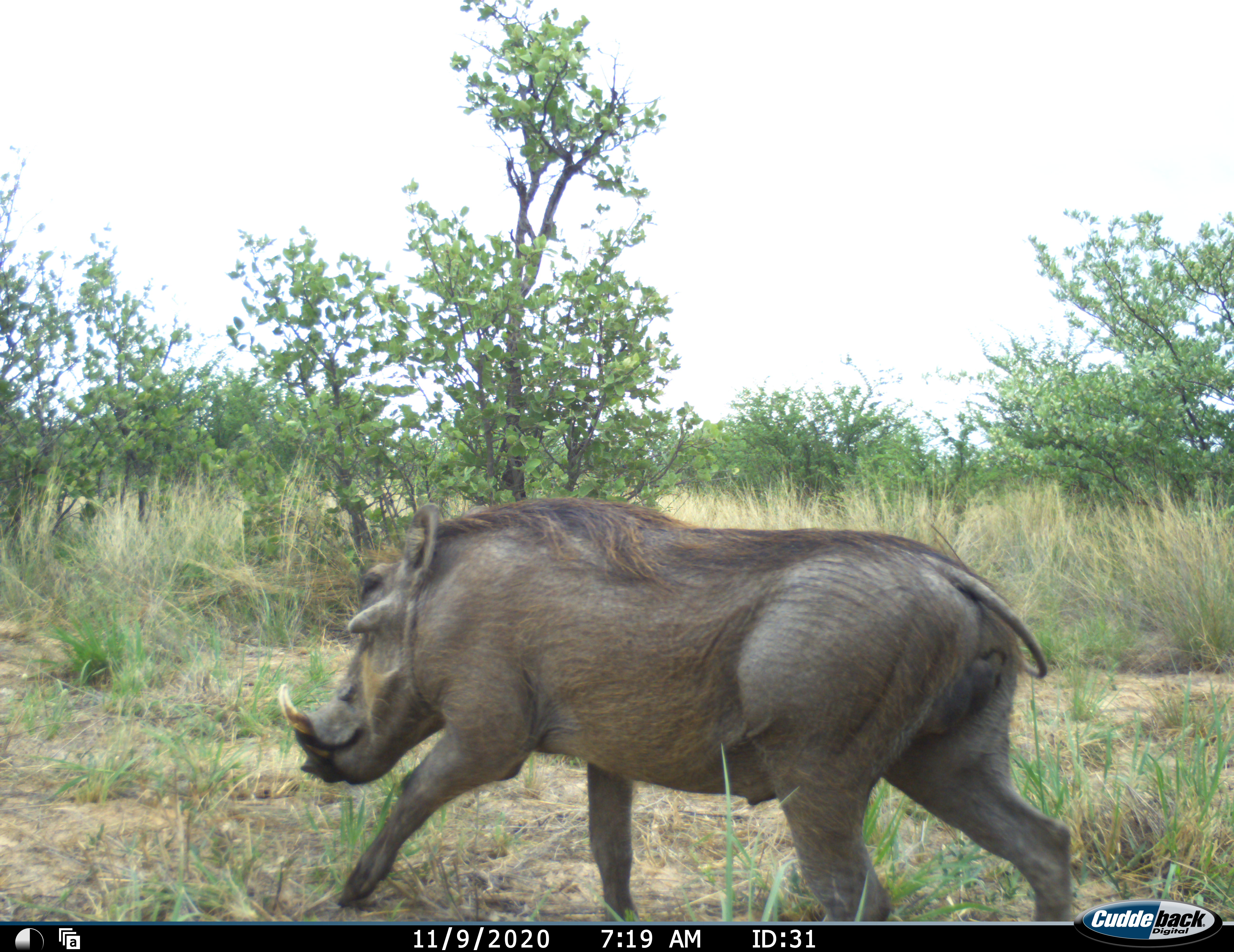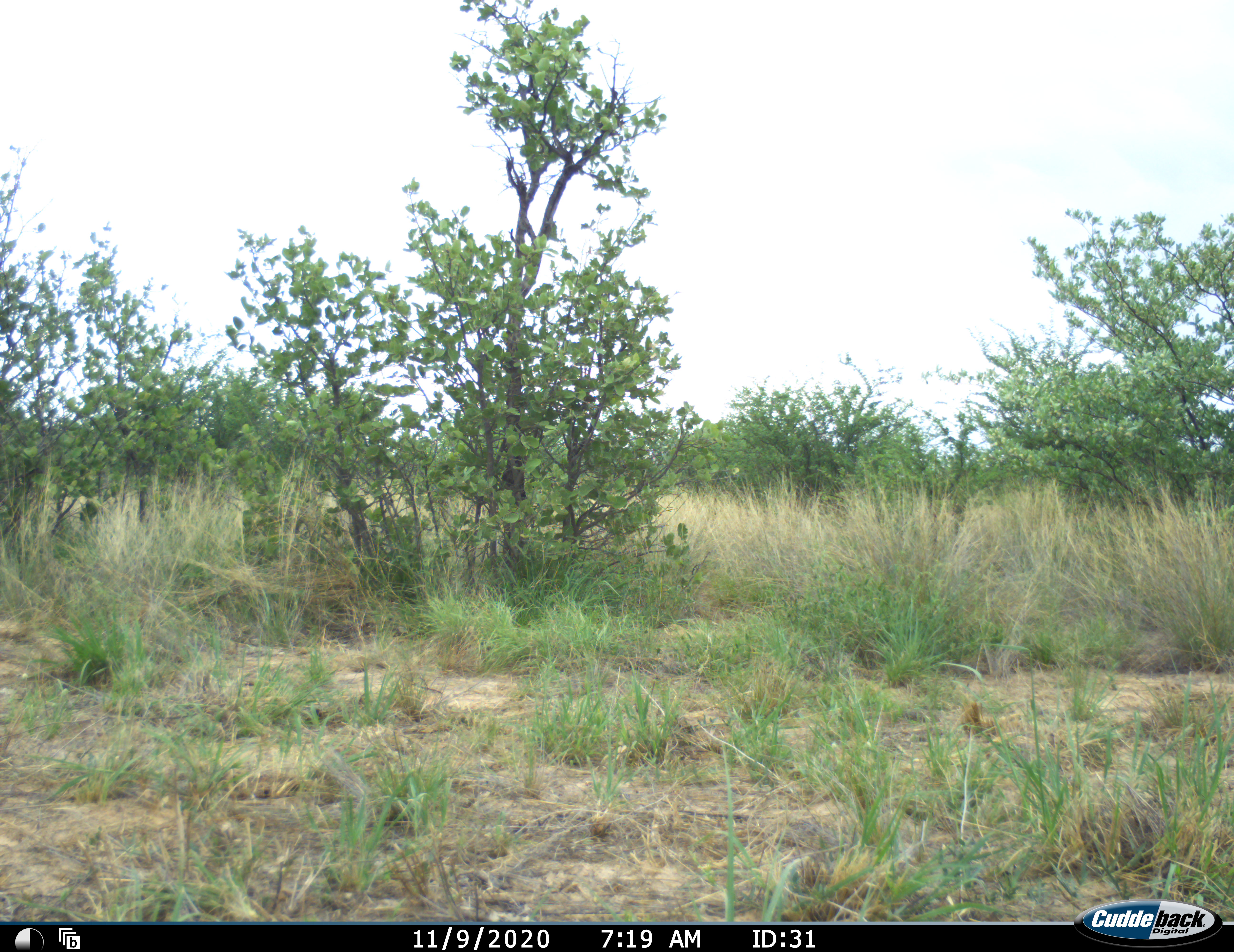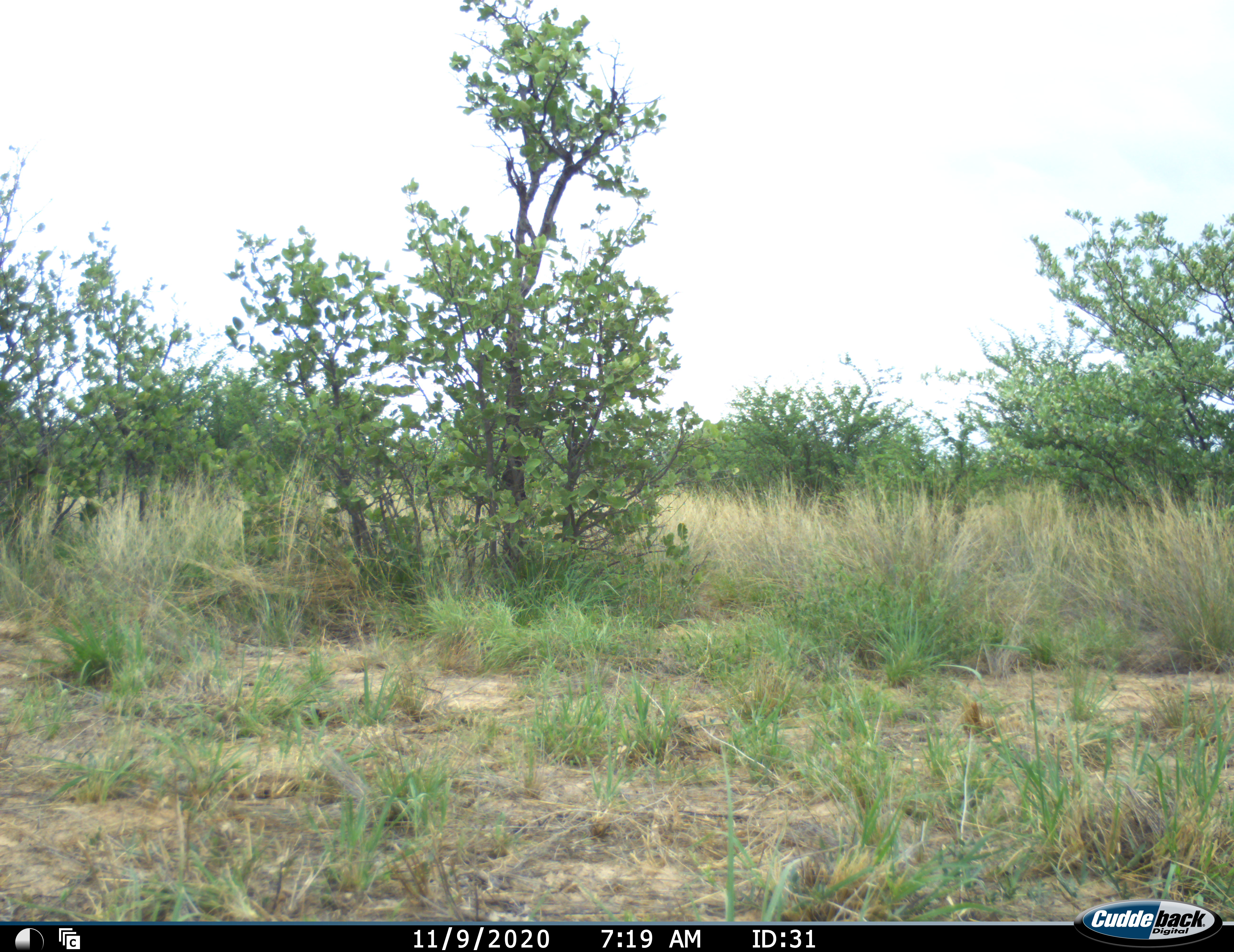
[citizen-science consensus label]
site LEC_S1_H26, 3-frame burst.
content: unidentified animal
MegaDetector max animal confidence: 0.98